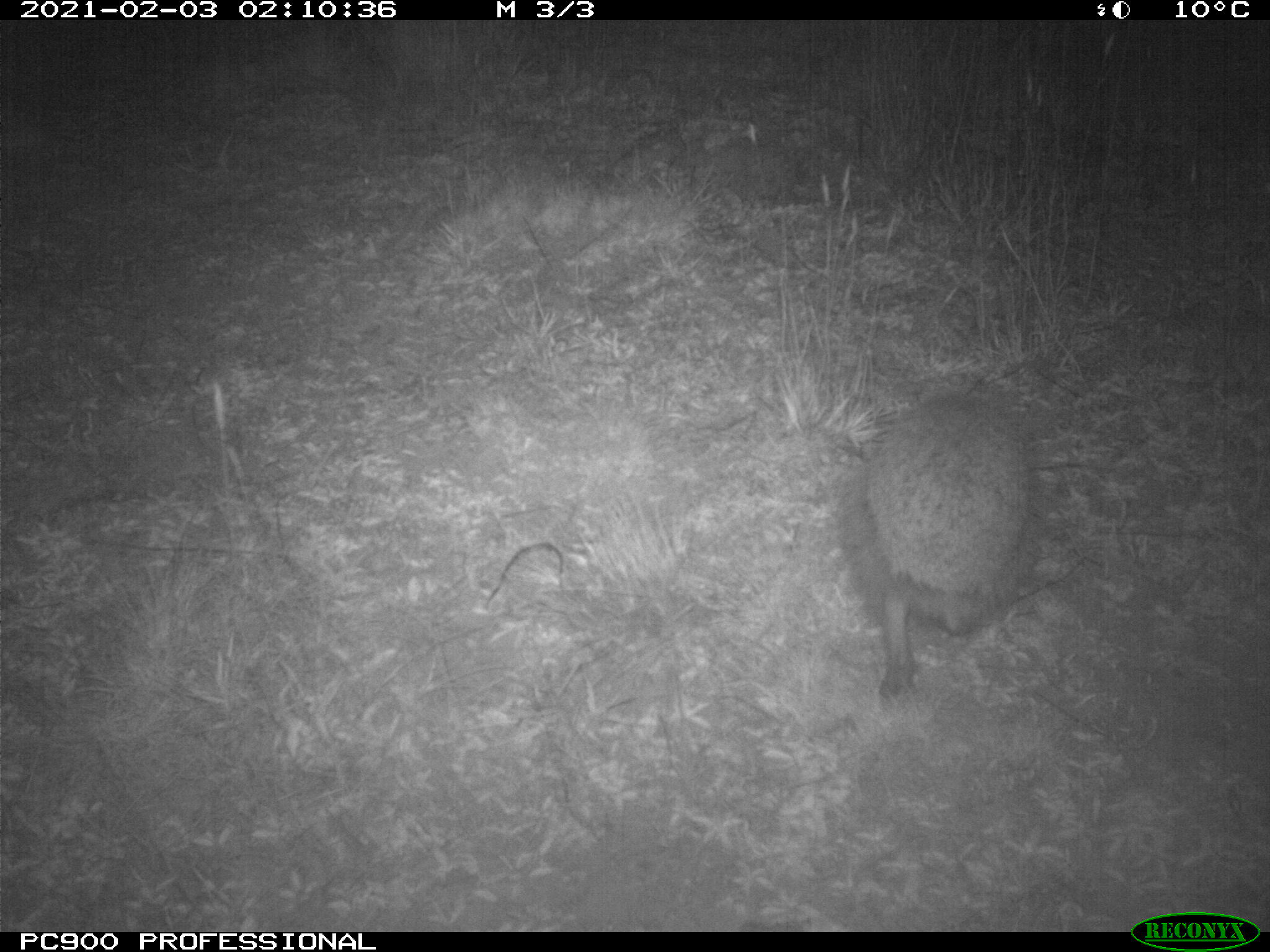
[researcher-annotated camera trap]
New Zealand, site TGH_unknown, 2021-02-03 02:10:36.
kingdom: Animalia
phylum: Chordata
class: Mammalia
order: Eulipotyphla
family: Erinaceidae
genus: Erinaceus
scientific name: Erinaceus europaeus europaeus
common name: european hedgehog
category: hedgehog